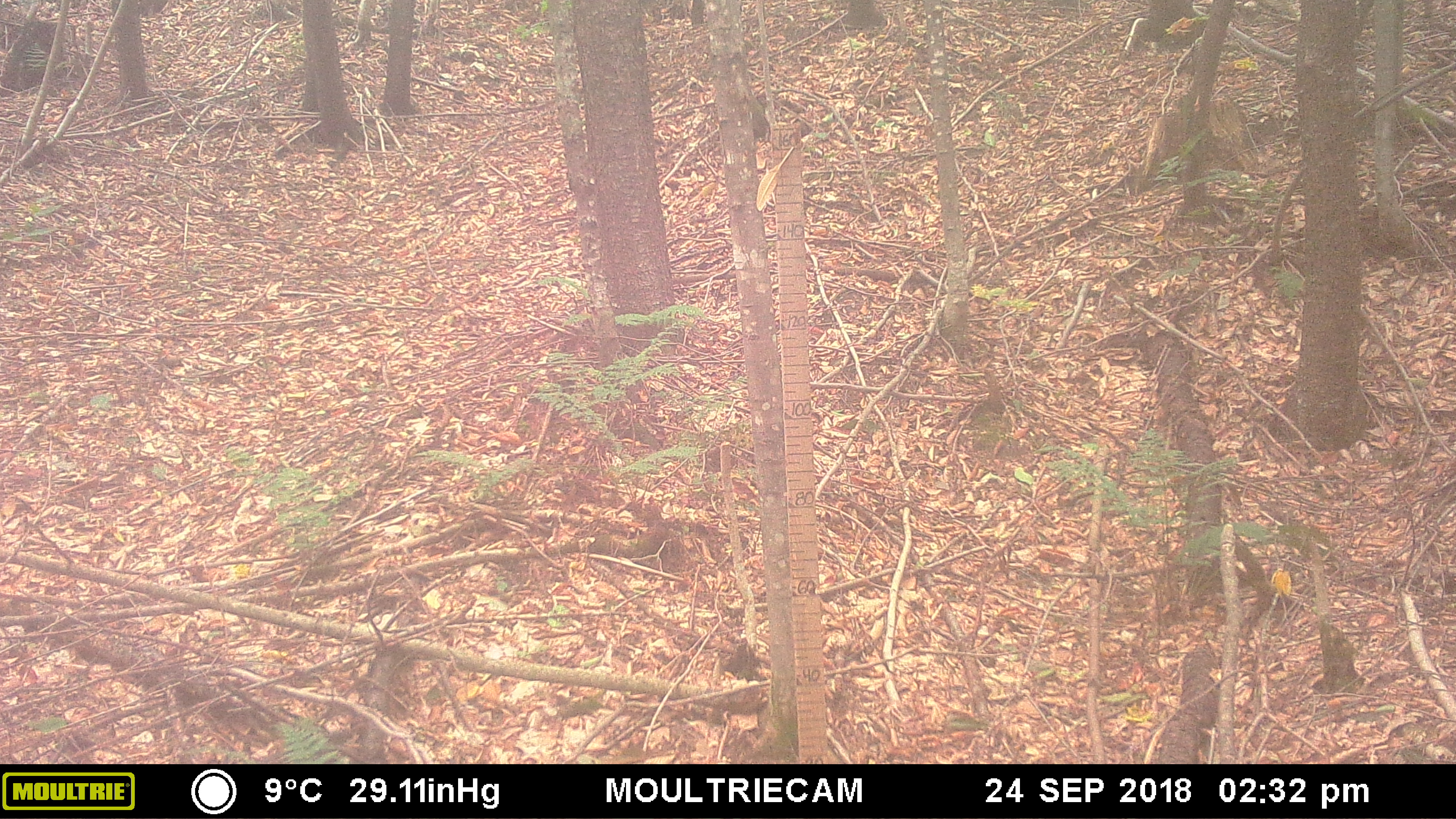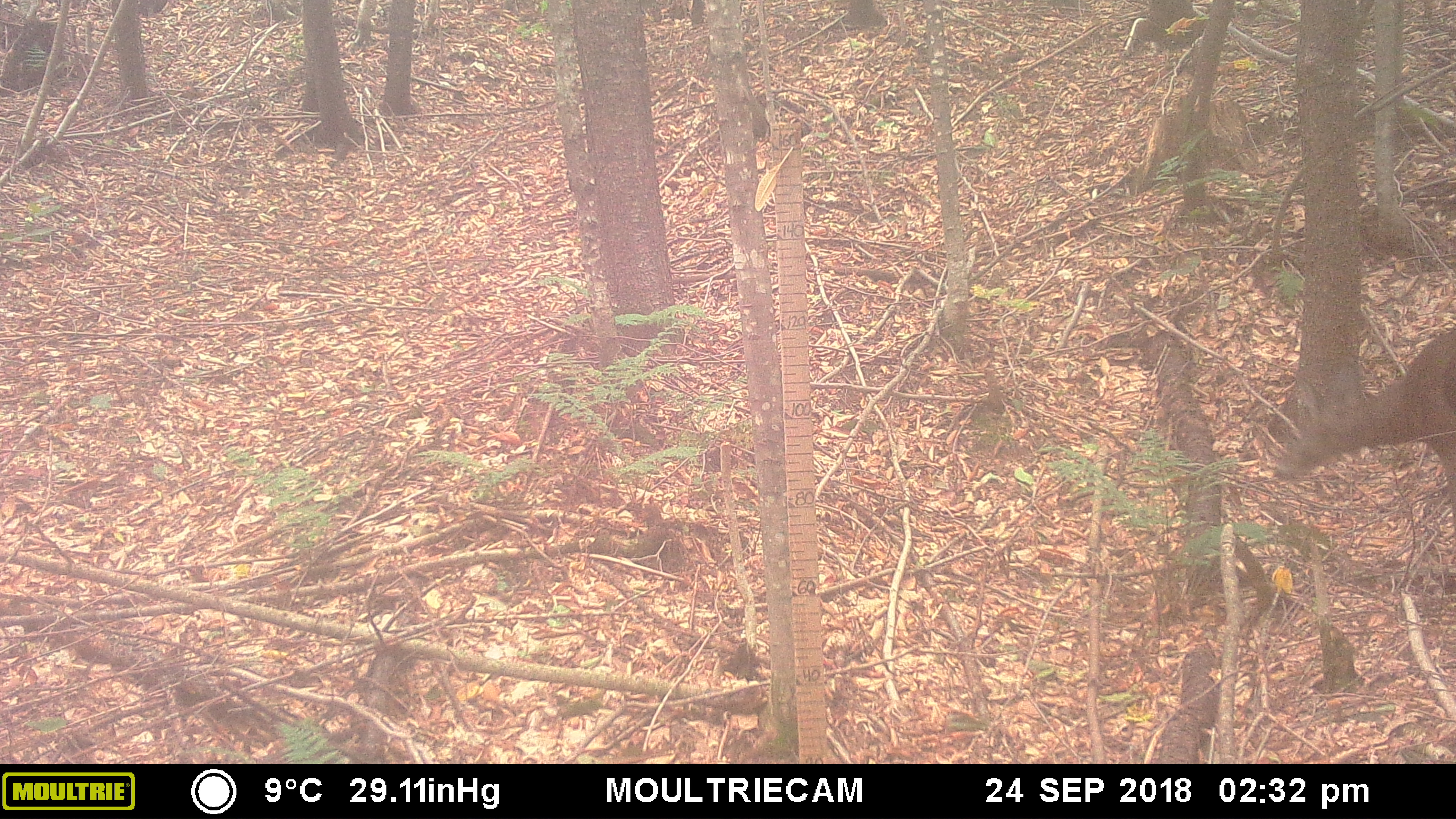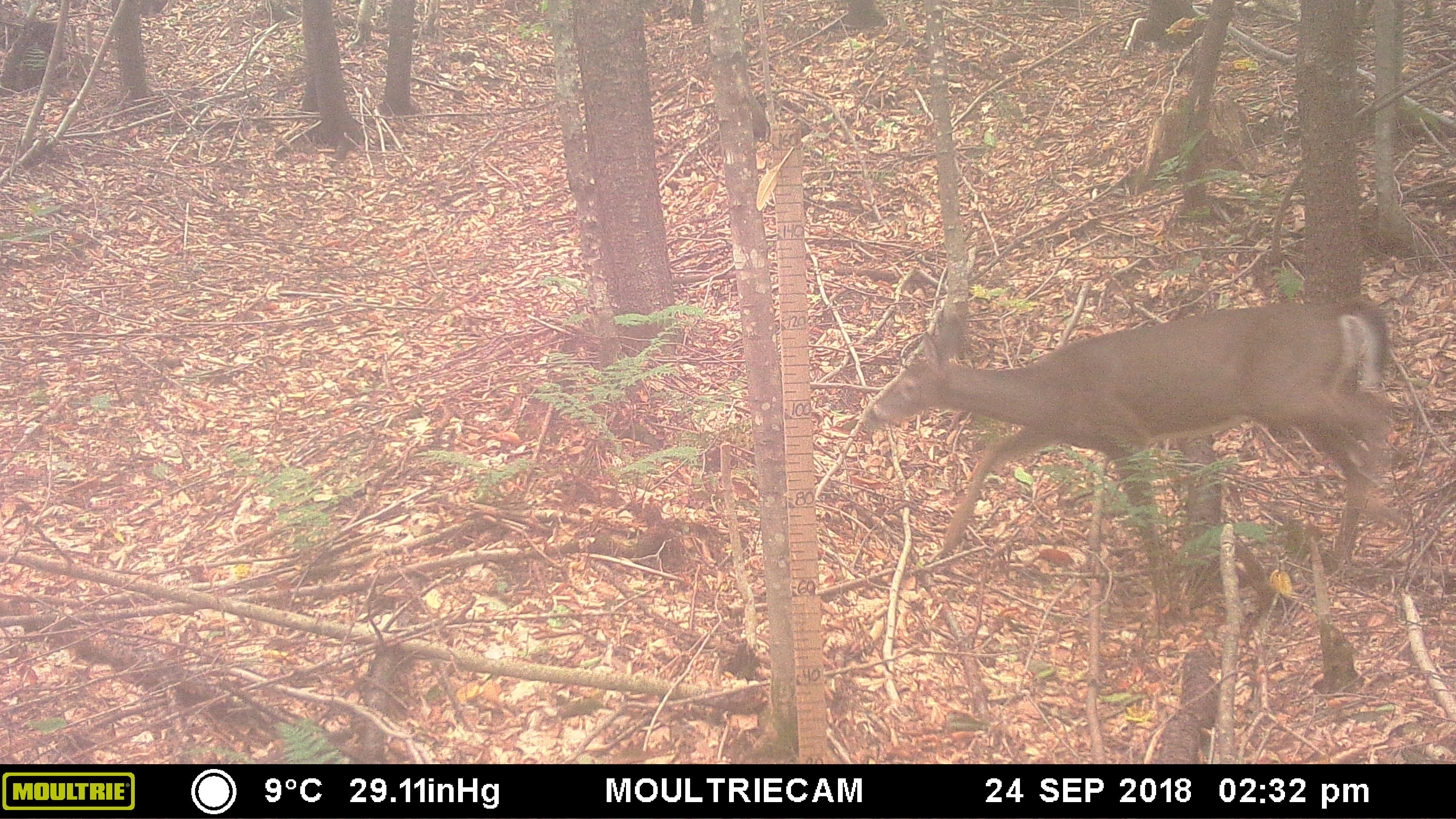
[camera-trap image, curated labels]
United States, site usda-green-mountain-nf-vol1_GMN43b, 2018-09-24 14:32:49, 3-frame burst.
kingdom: Animalia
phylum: Chordata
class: Mammalia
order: Artiodactyla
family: Cervidae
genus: Odocoileus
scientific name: Odocoileus virginianus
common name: white-tailed deer